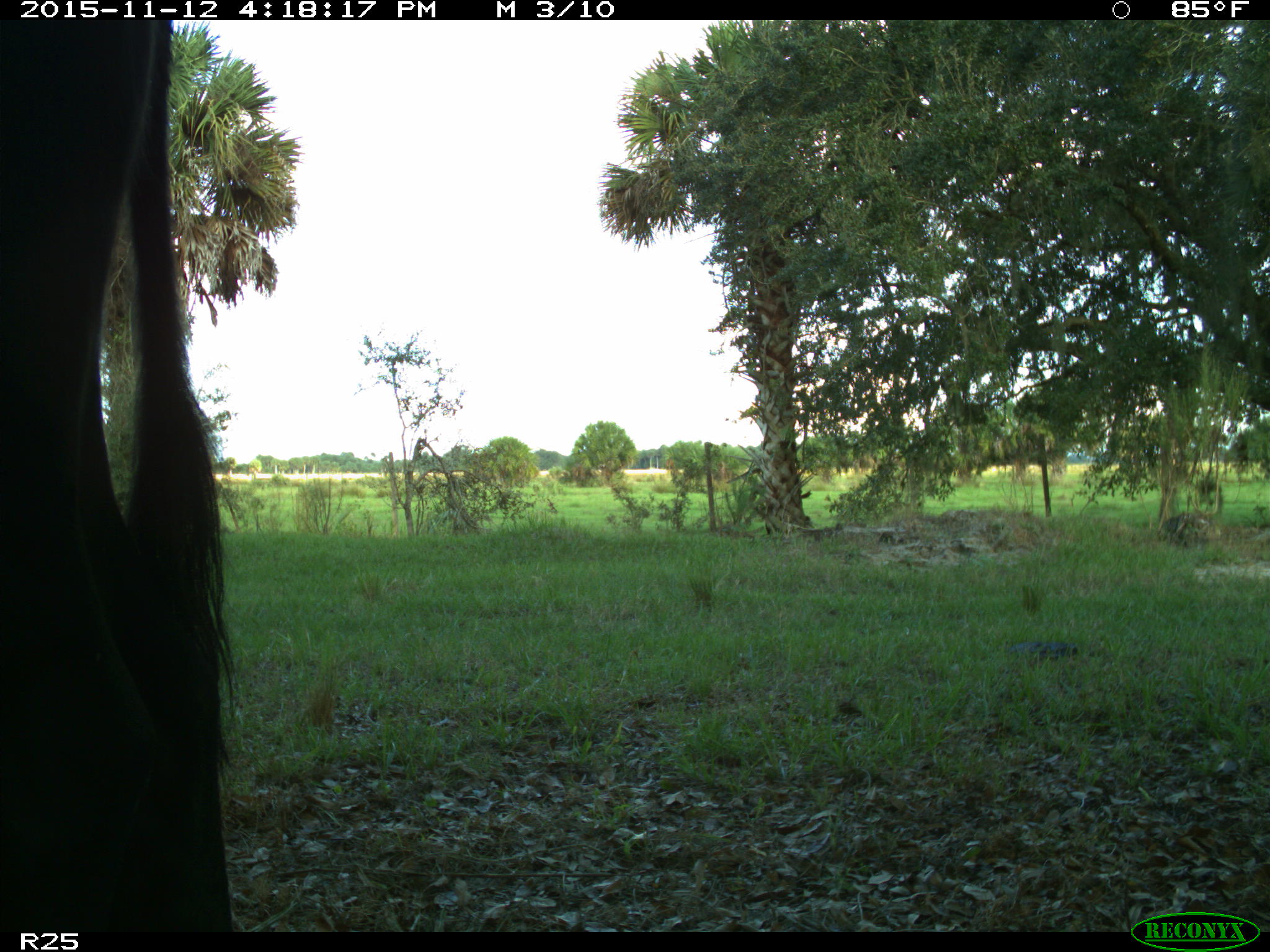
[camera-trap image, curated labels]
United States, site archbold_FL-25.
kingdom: Animalia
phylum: Chordata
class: Mammalia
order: Artiodactyla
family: Bovidae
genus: Bos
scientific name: Bos taurus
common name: domestic cow